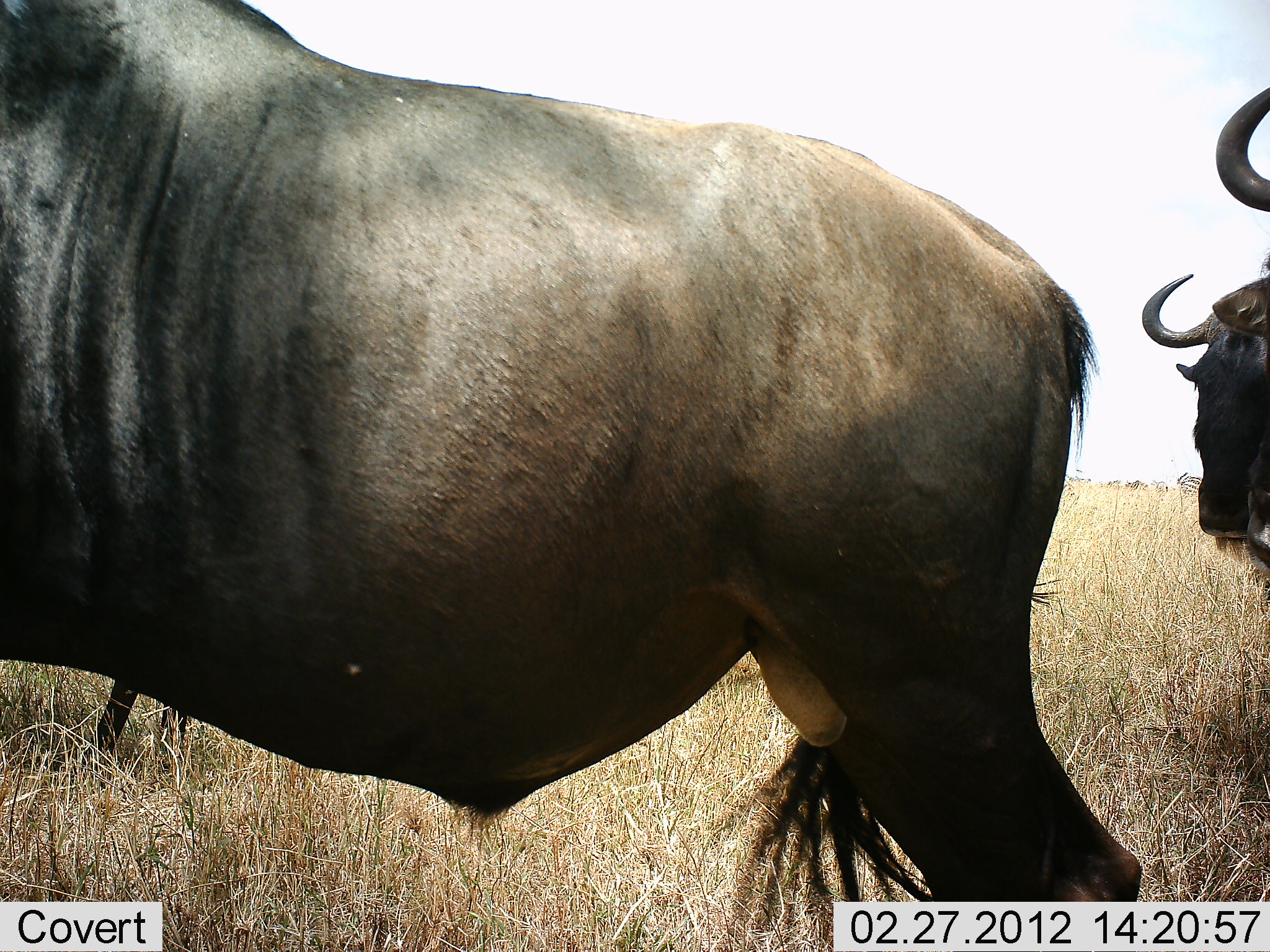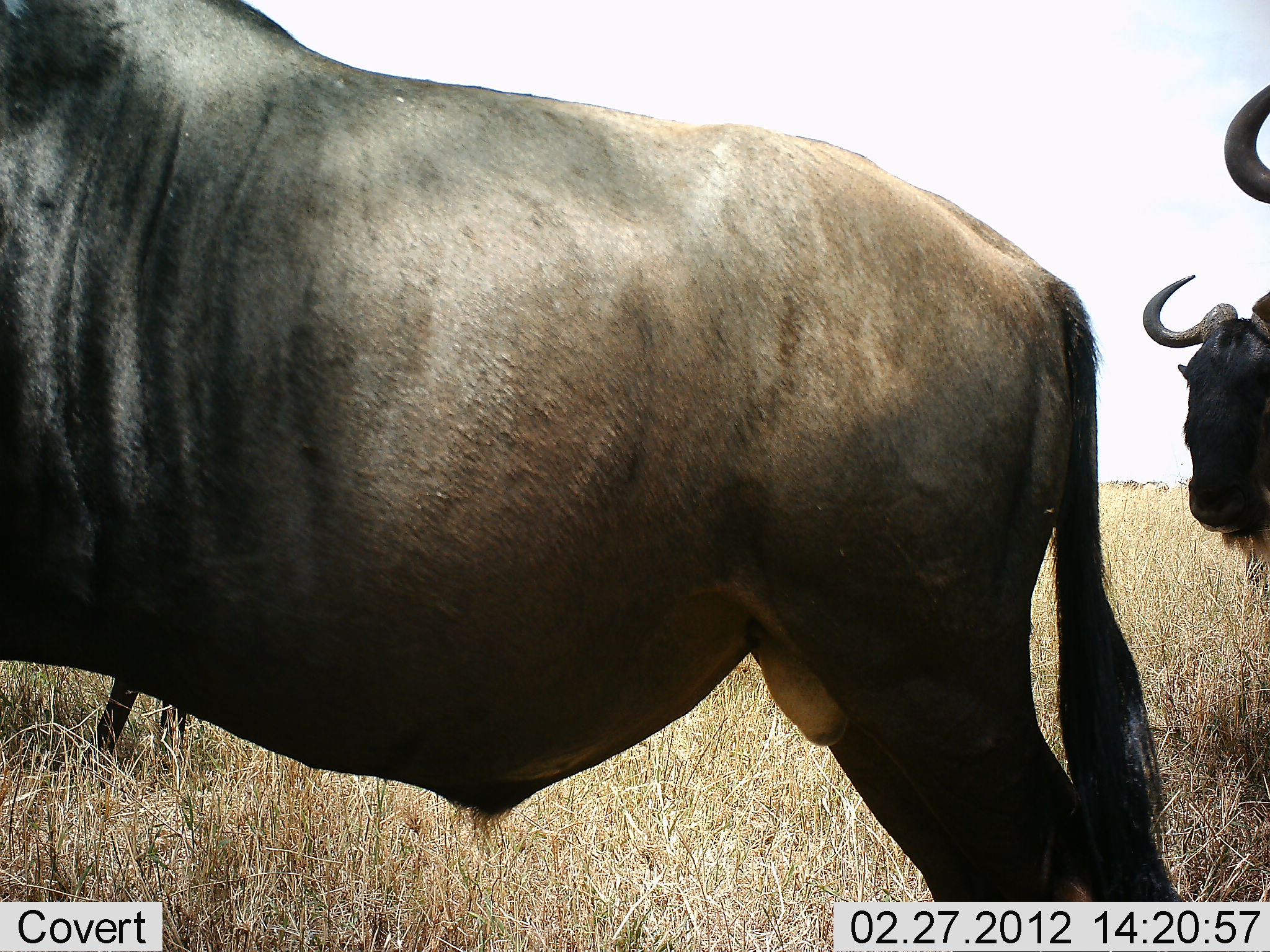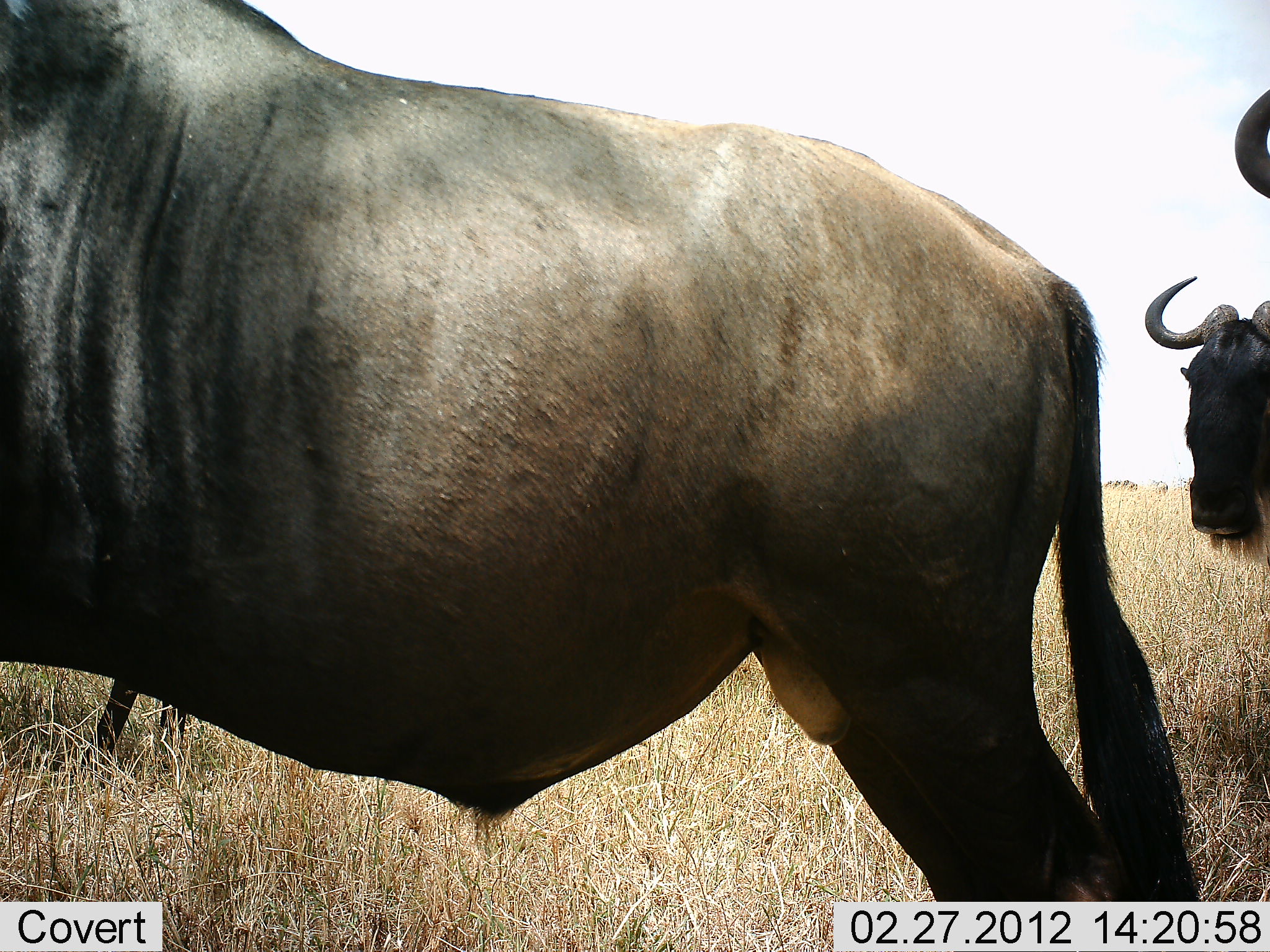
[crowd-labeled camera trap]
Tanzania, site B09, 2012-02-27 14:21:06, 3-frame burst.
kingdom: Animalia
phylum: Chordata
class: Mammalia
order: Artiodactyla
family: Bovidae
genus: Connochaetes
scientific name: Connochaetes taurinus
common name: blue wildebeest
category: wildebeest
Wildebeest (blue wildebeest) (Connochaetes taurinus), count 3. Behavior (volunteer vote fractions): standing 93%, resting 0%, moving 7%, interacting 0%. Young present (vote fraction): 0%. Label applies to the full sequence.